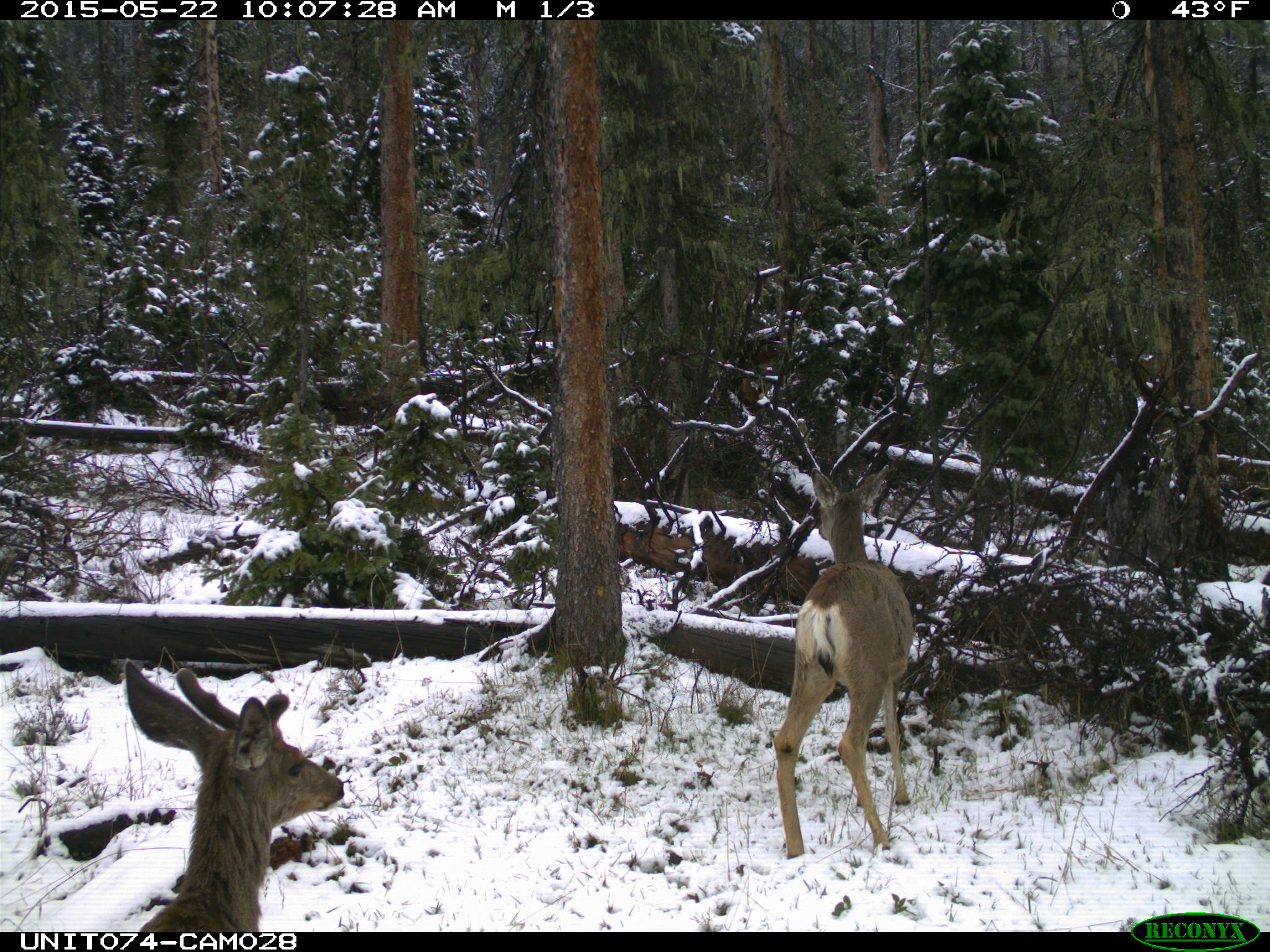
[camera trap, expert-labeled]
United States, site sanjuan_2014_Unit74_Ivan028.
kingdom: Animalia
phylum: Chordata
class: Mammalia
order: Artiodactyla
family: Cervidae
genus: Odocoileus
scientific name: Odocoileus hemionus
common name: mule deer